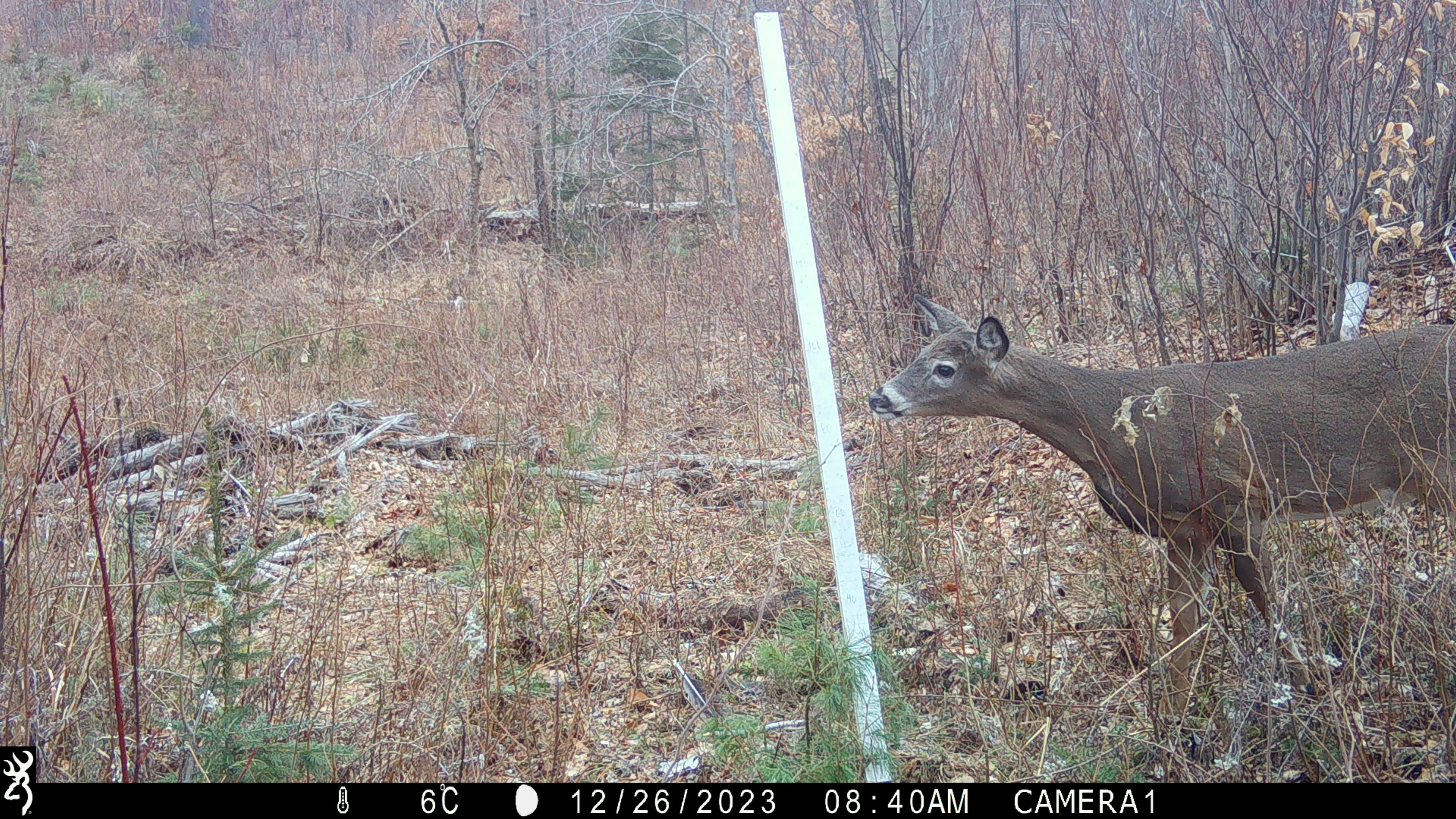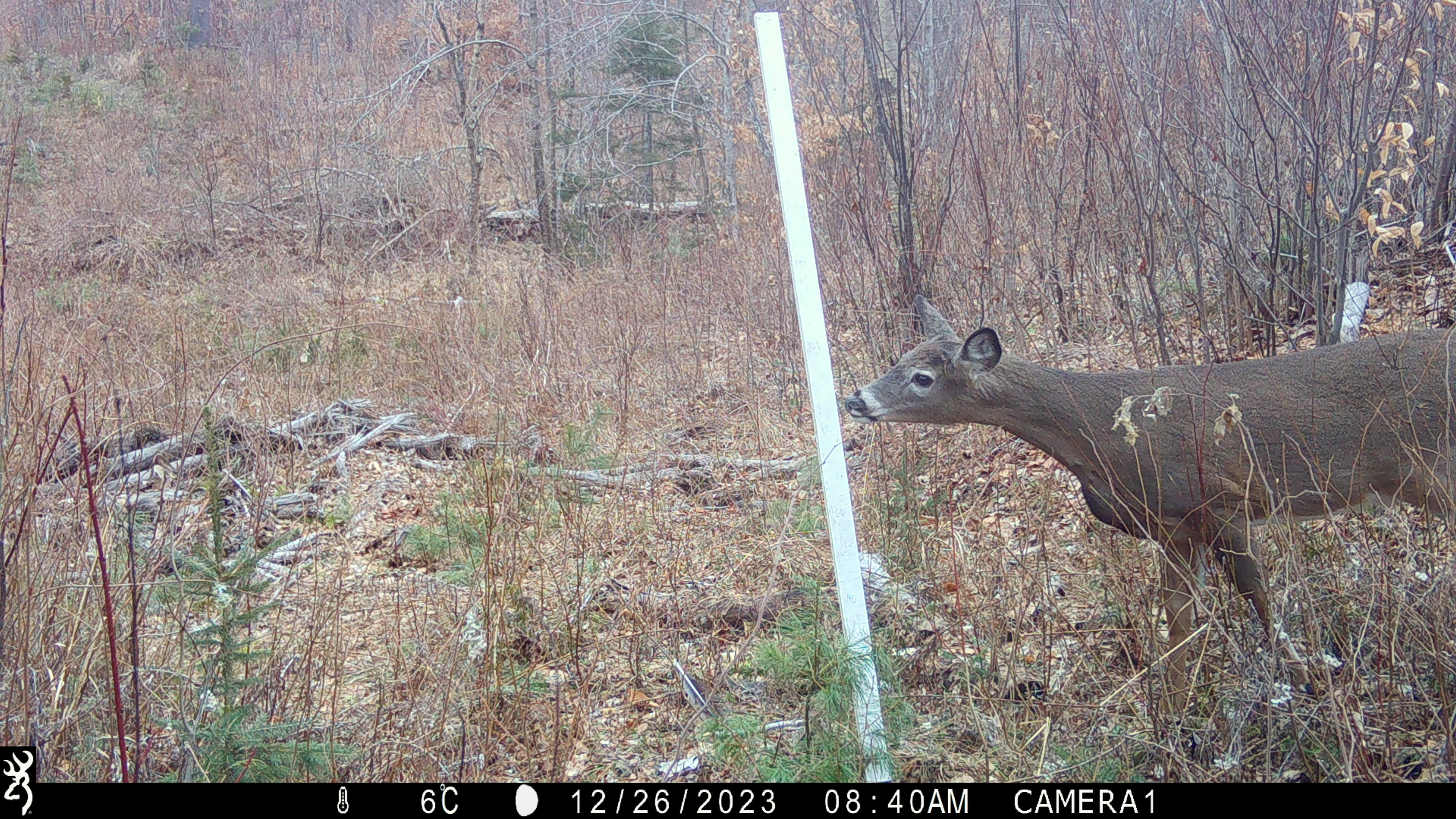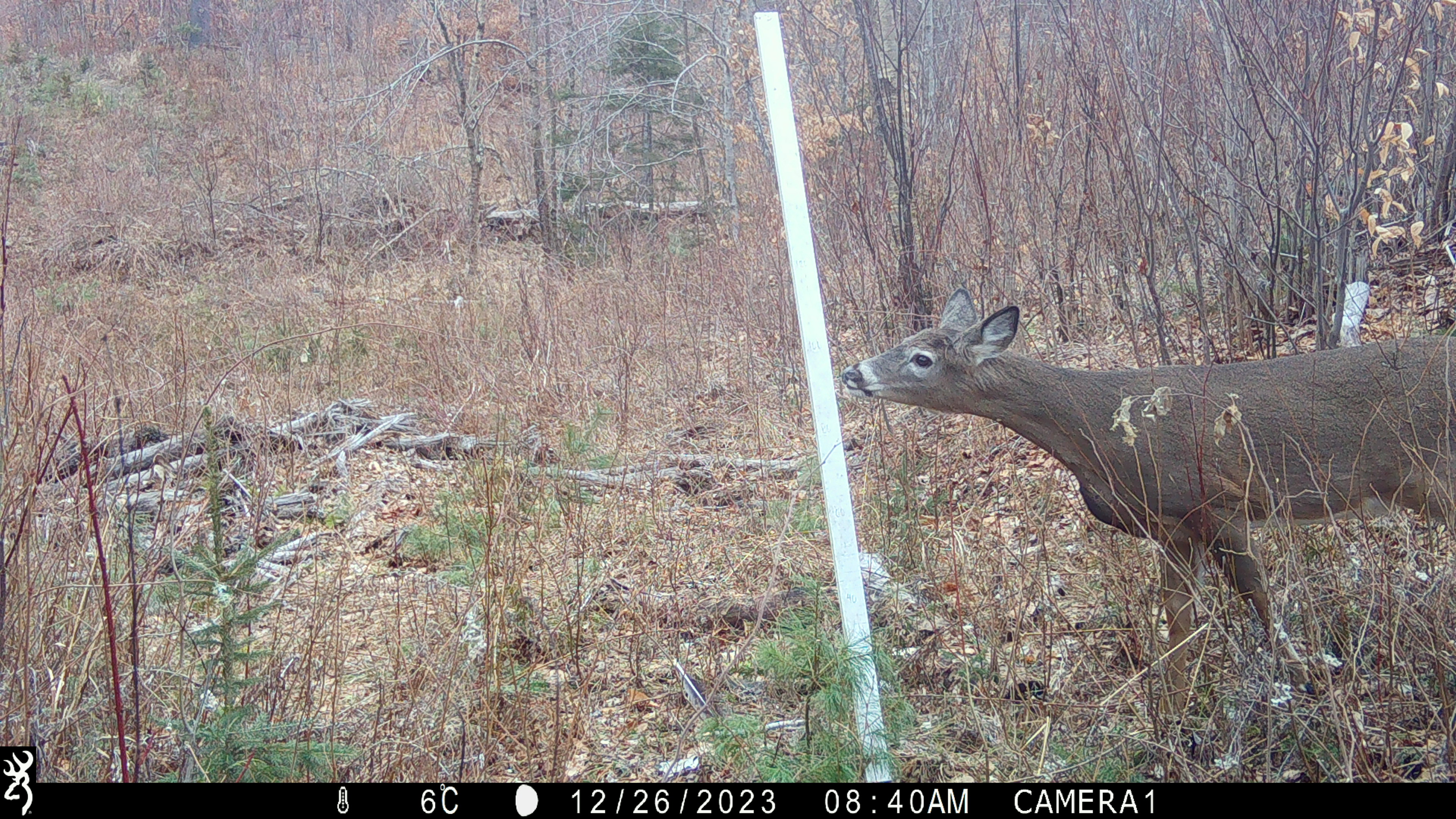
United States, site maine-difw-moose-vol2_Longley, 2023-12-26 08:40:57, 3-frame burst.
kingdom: Animalia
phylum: Chordata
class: Mammalia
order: Artiodactyla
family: Cervidae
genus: Odocoileus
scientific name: Odocoileus virginianus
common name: white-tailed deer